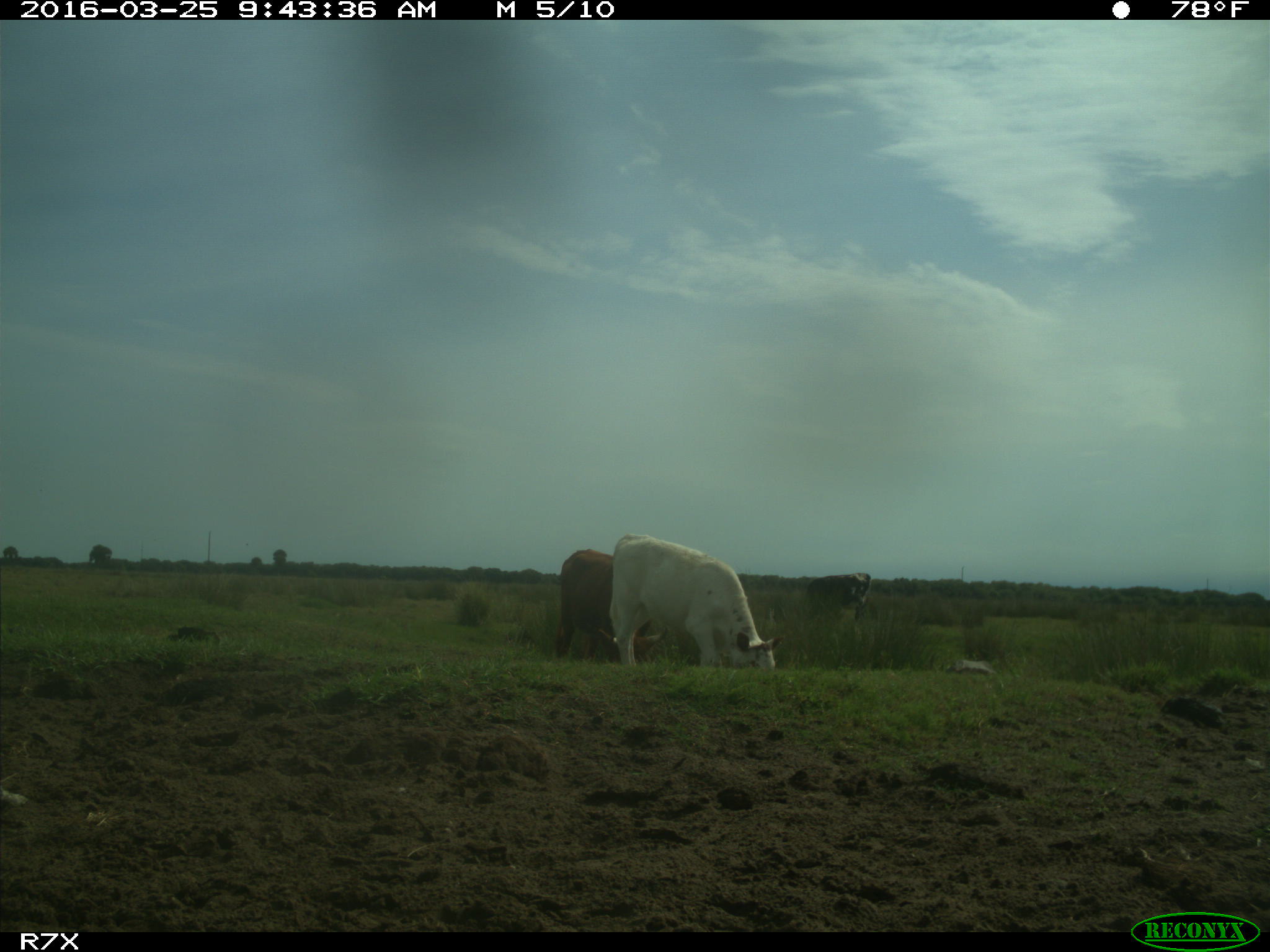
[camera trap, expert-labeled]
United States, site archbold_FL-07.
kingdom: Animalia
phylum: Chordata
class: Mammalia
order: Artiodactyla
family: Bovidae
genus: Bos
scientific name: Bos taurus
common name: domestic cow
Bos taurus (domestic cow).